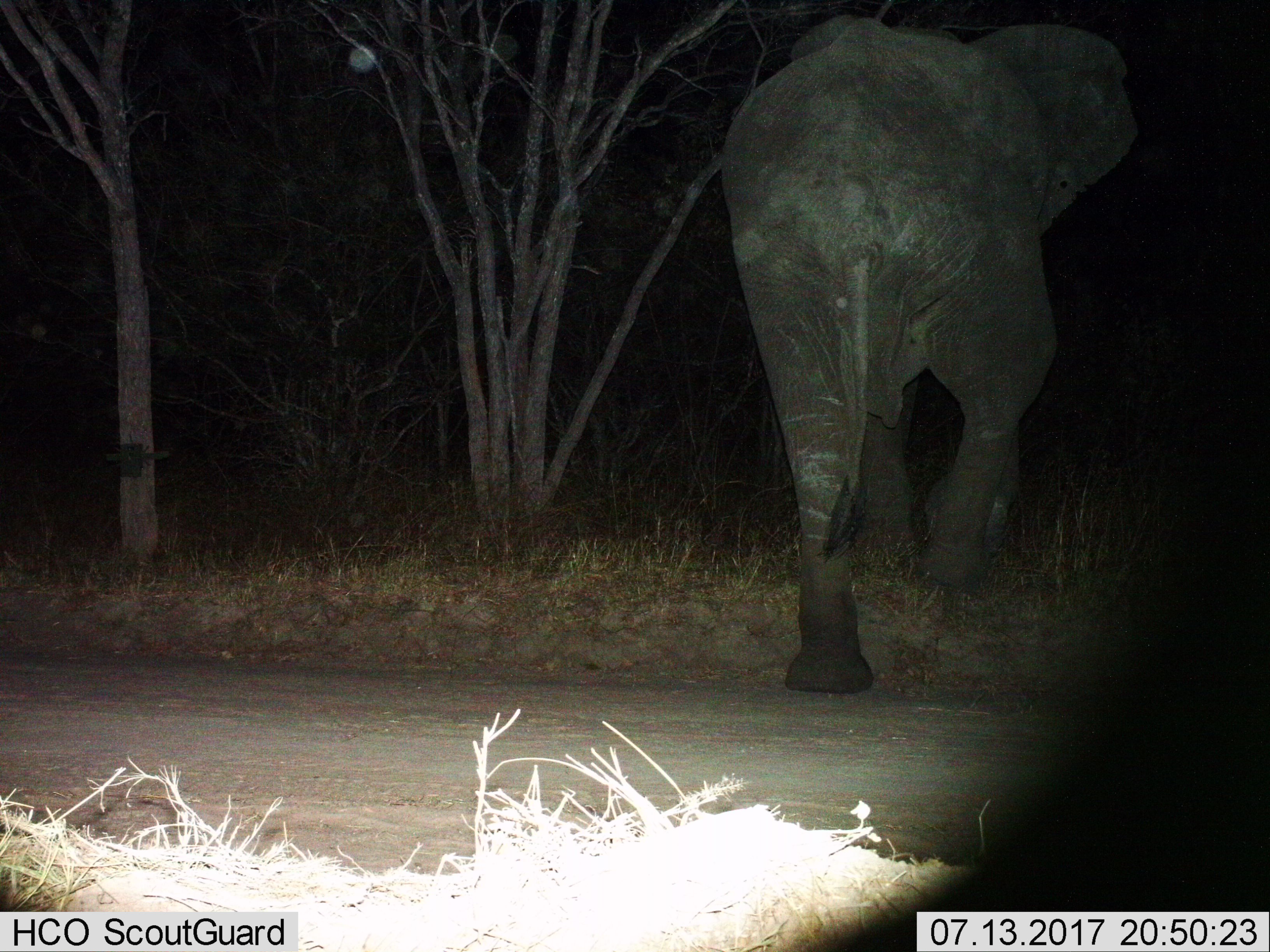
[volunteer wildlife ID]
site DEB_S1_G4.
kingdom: Animalia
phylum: Chordata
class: Mammalia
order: Proboscidea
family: Elephantidae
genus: Loxodonta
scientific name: Loxodonta africana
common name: african bush elephant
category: elephant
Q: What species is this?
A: Elephant (african bush elephant) (Loxodonta africana).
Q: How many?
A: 1.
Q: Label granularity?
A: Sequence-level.